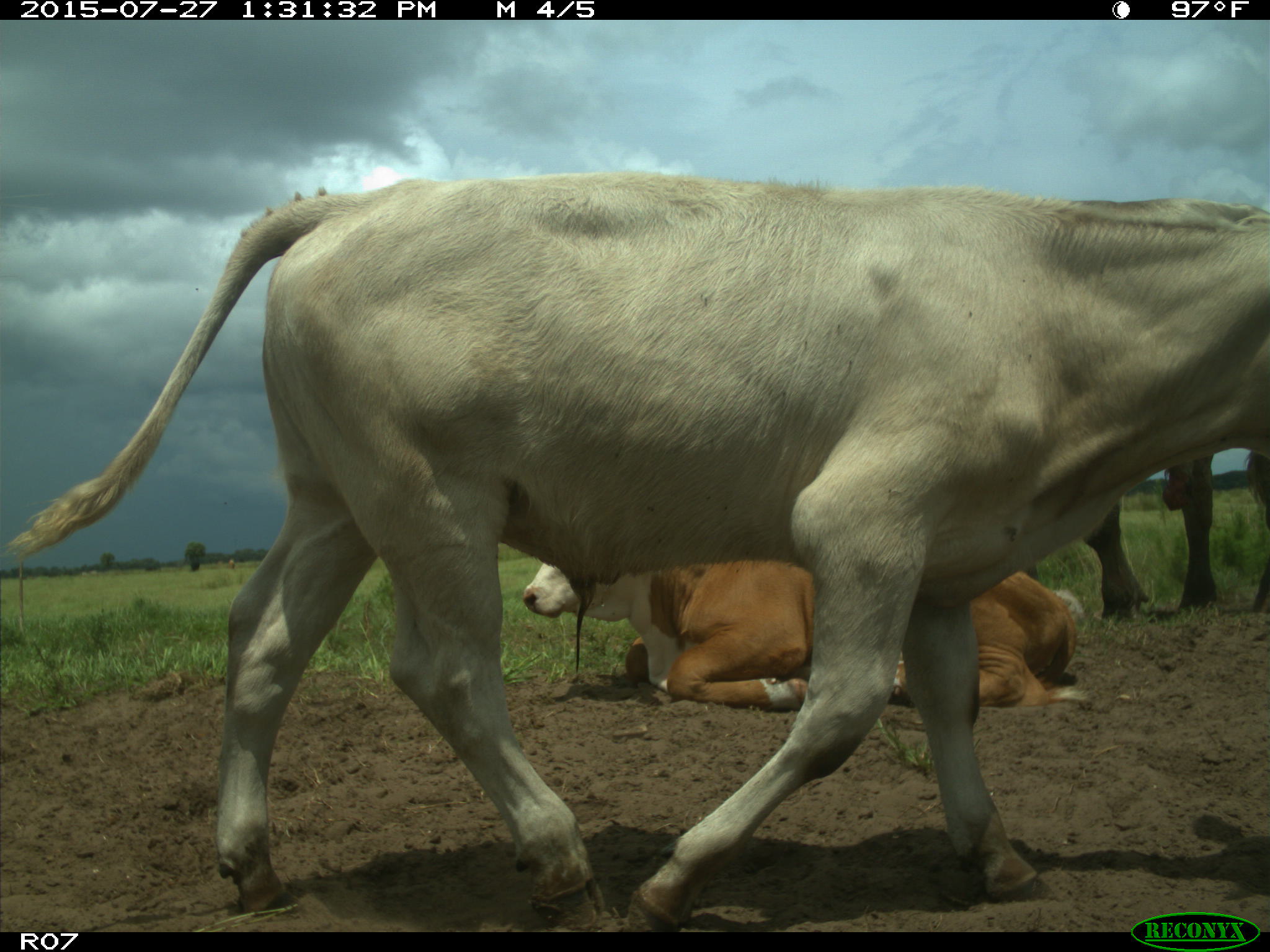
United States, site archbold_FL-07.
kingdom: Animalia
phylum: Chordata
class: Mammalia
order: Artiodactyla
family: Bovidae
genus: Bos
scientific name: Bos taurus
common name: domestic cow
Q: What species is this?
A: Bos taurus (domestic cow).